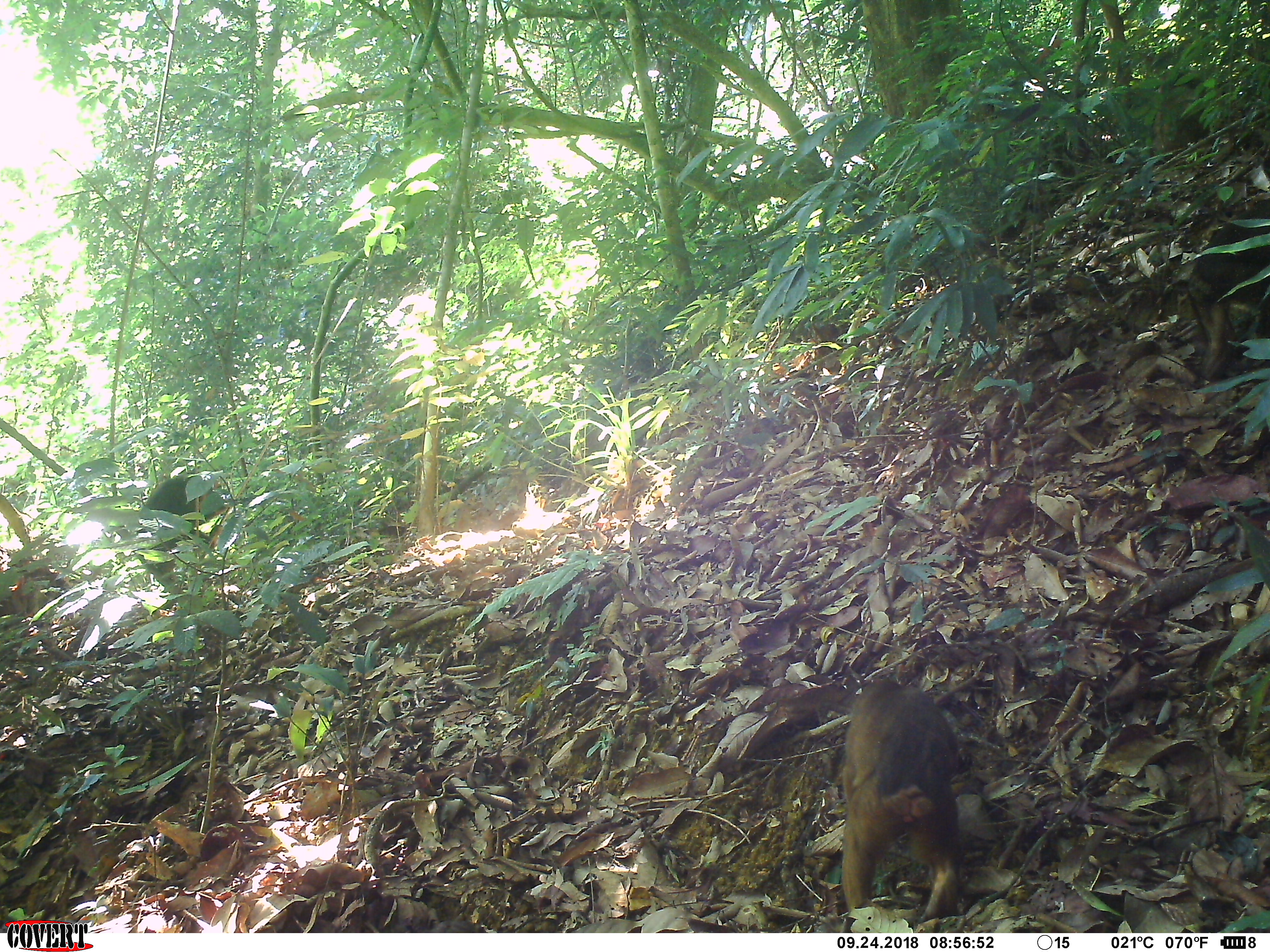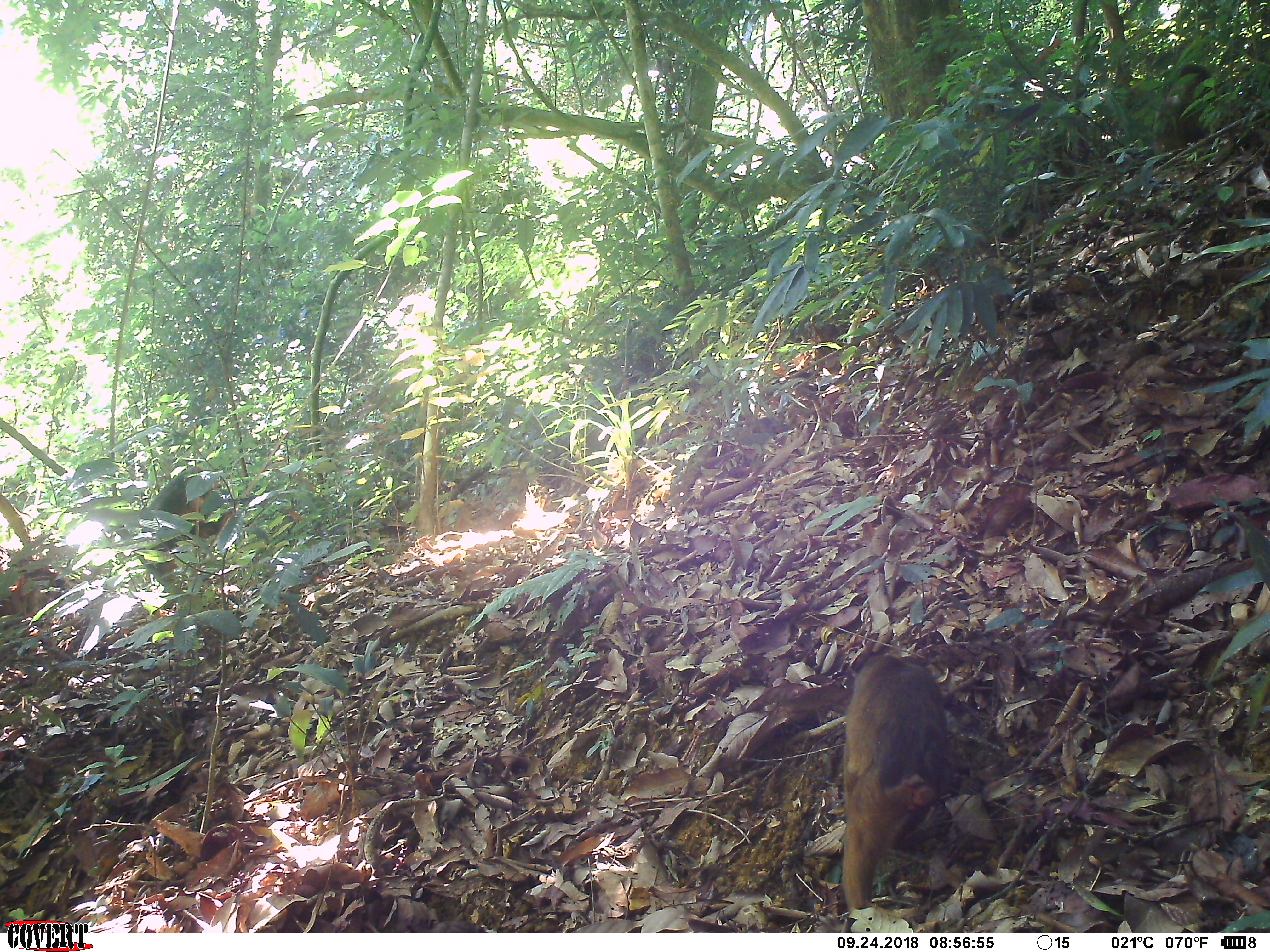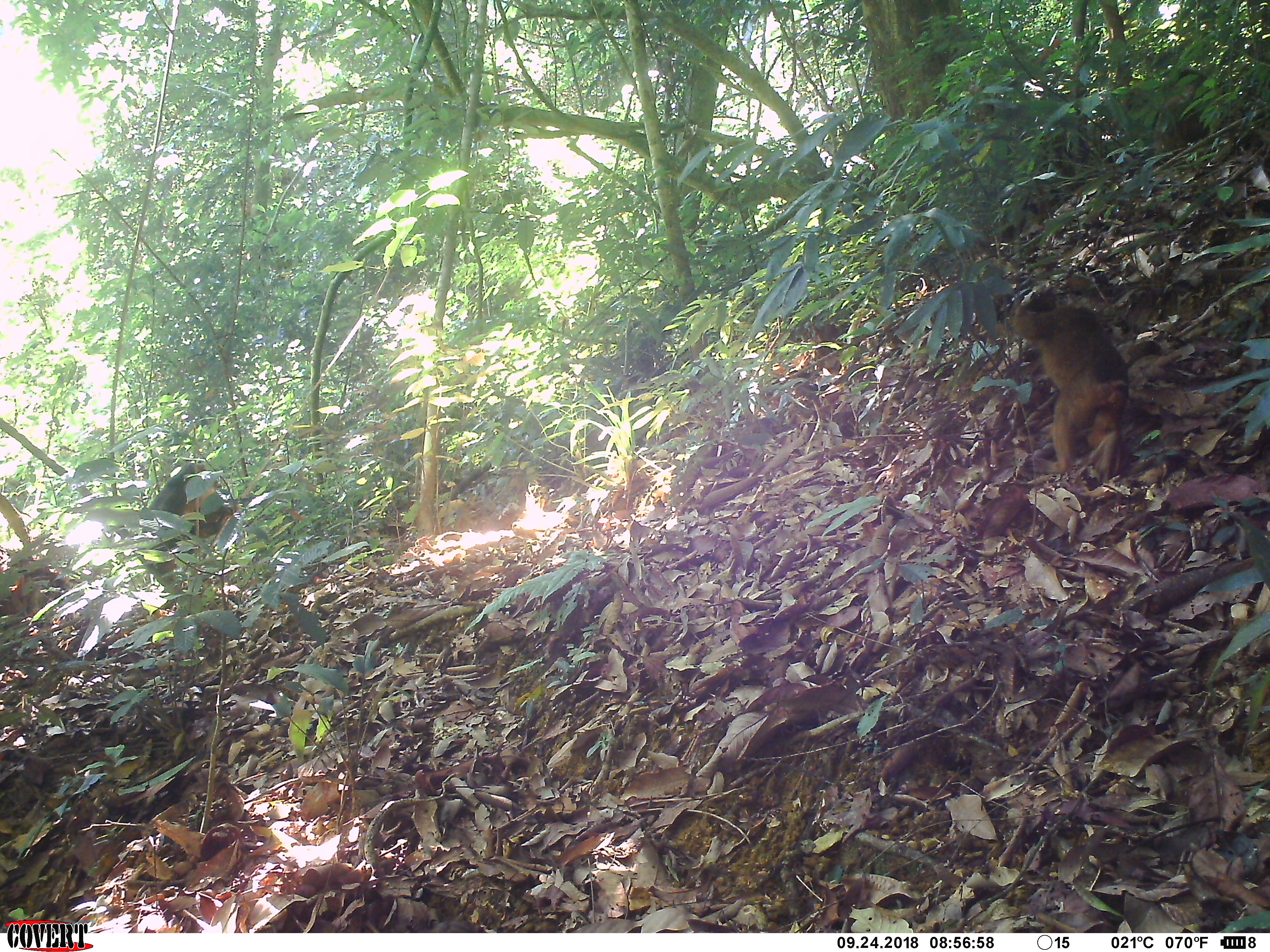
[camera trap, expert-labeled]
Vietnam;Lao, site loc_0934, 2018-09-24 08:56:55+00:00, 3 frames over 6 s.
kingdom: Animalia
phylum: Chordata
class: Mammalia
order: Primates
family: Cercopithecidae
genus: Macaca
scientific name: Macaca arctoides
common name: stump-tailed macaque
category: stump tailed macaque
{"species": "stump tailed macaque (stump-tailed macaque) (Macaca arctoides)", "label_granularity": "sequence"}